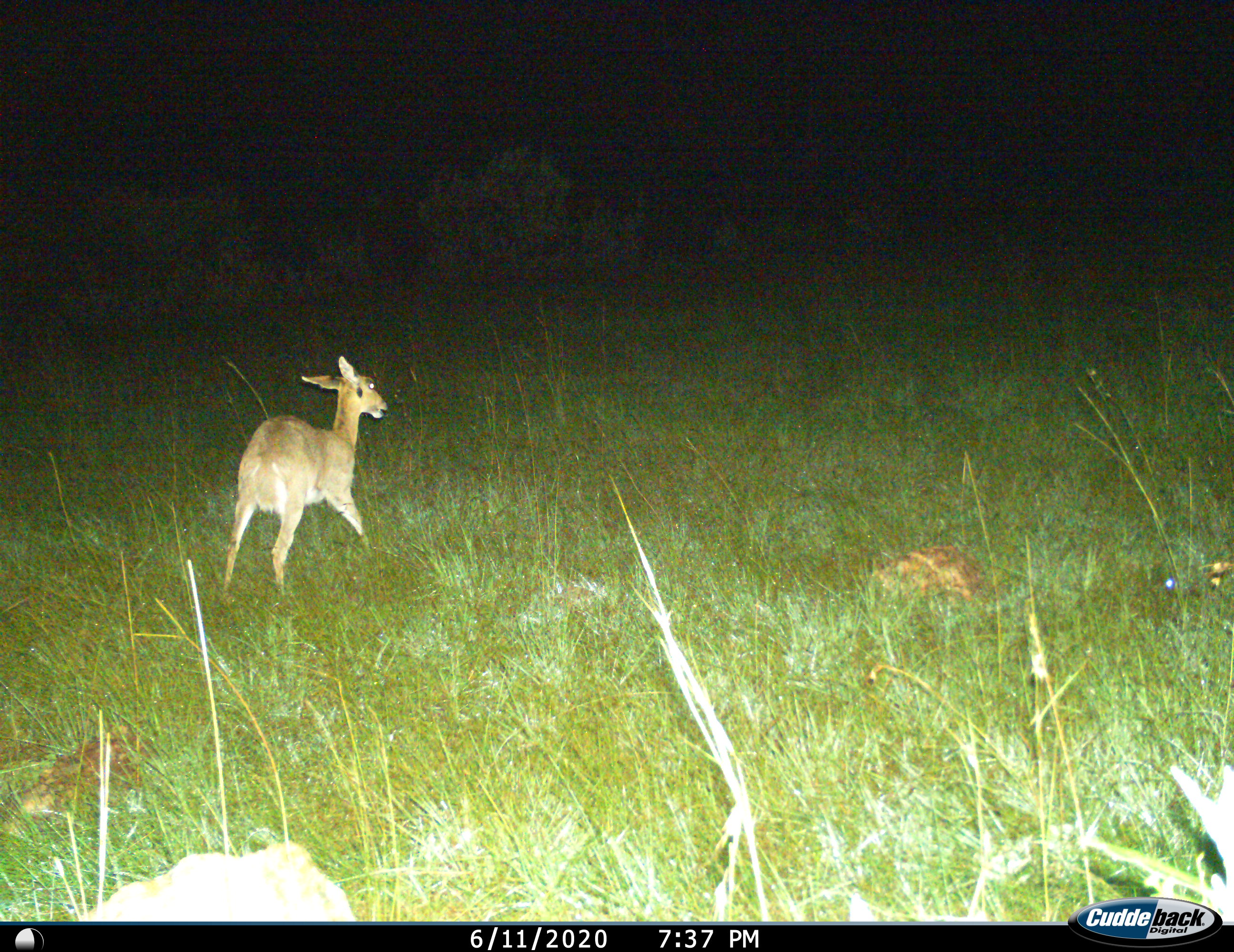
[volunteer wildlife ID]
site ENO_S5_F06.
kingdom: Animalia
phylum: Chordata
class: Mammalia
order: Artiodactyla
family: Bovidae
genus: Redunca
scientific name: Redunca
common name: reedbuck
Reedbuck (Redunca), count 1. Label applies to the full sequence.